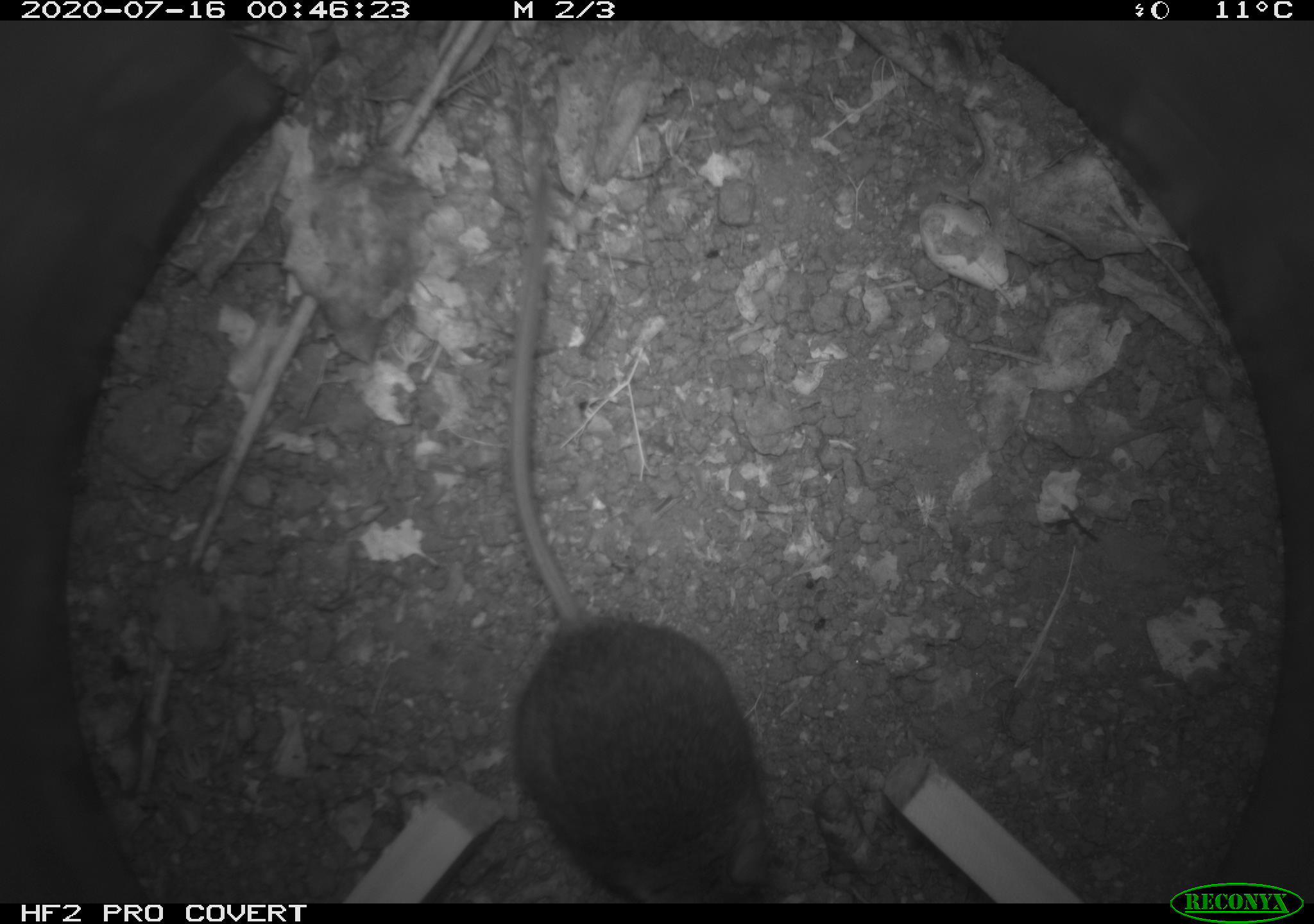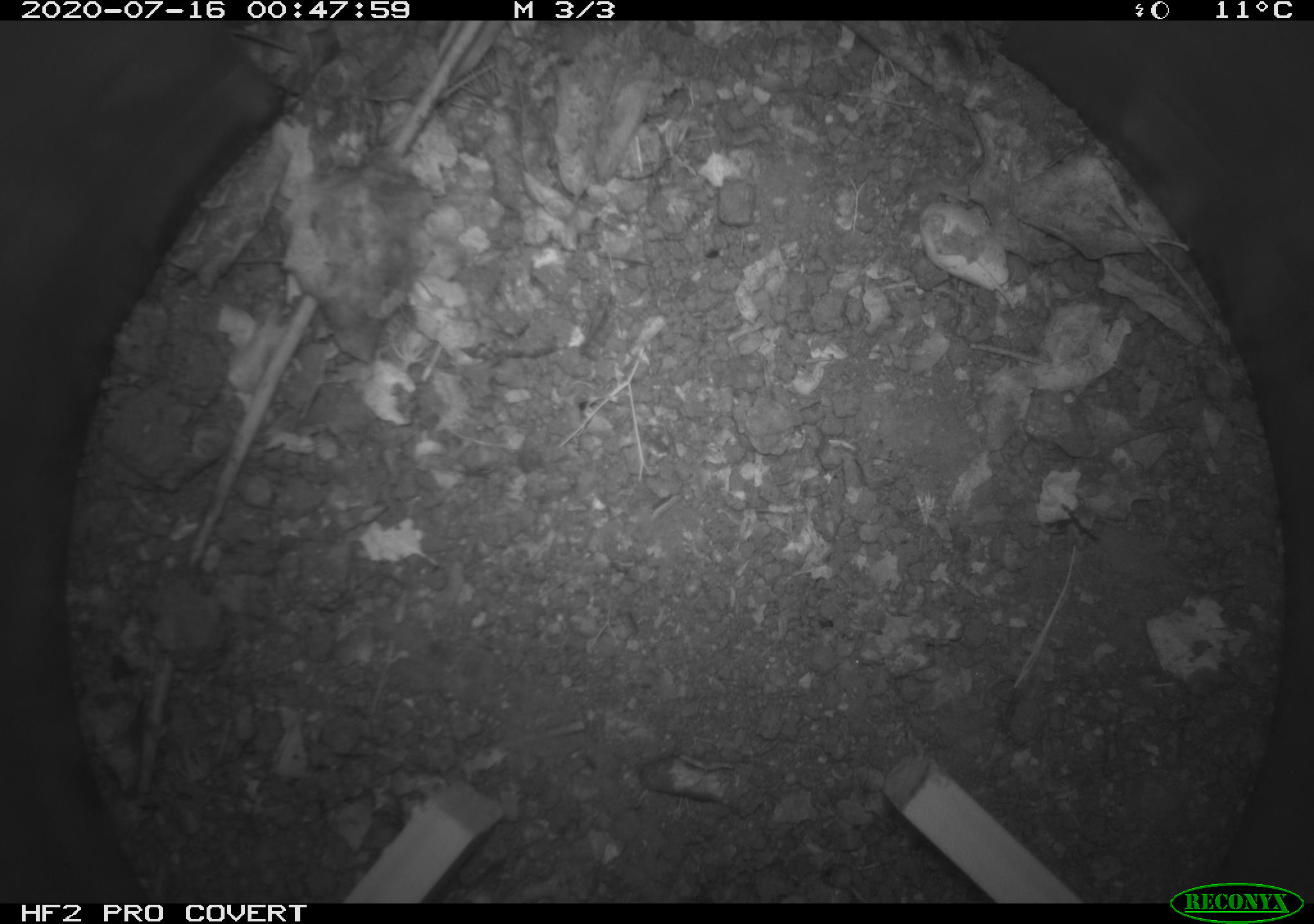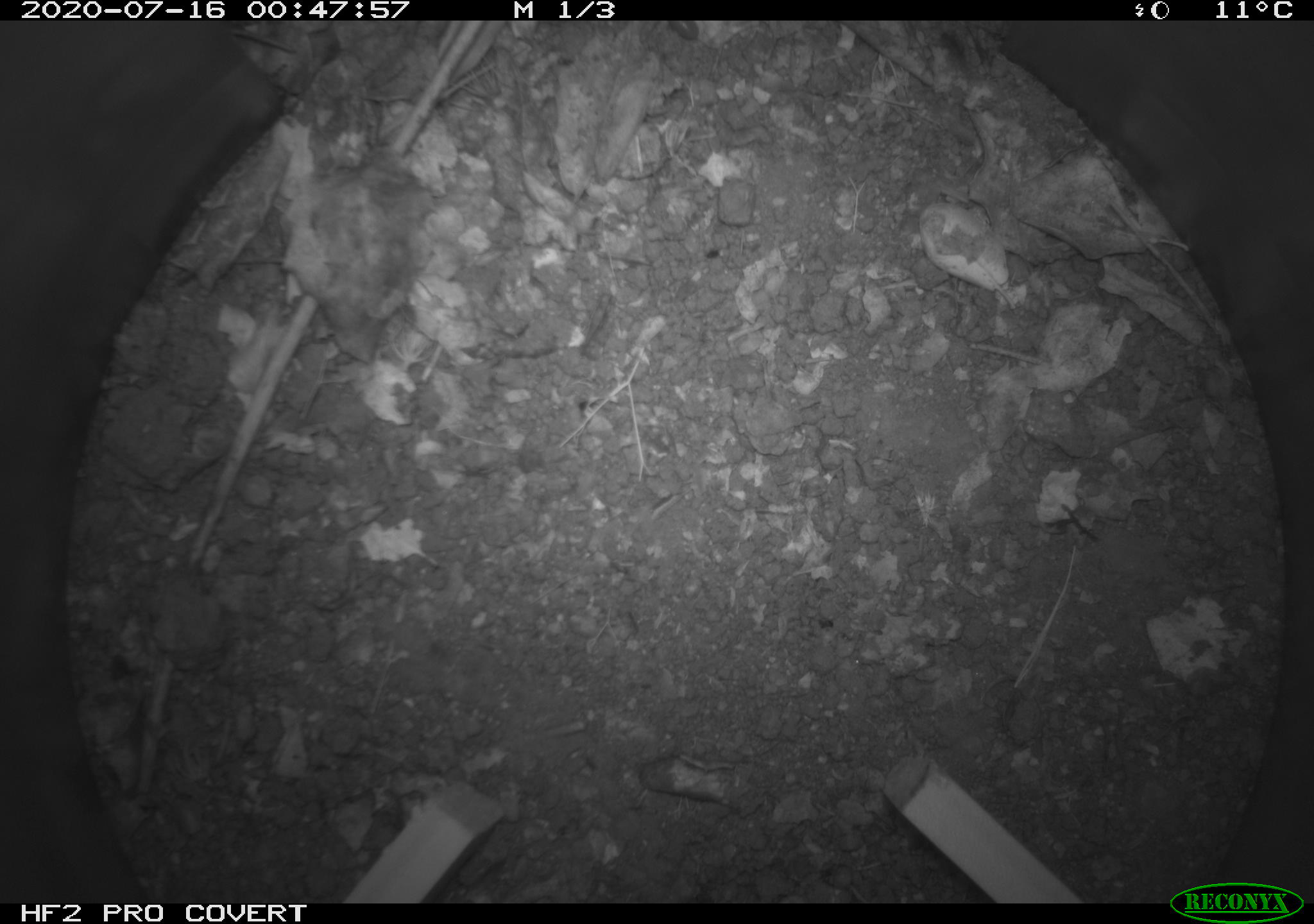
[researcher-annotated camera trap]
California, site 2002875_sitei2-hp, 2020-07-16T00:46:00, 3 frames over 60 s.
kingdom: Animalia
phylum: Chordata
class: Mammalia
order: Rodentia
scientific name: Rodentia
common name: rodent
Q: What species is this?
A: Rodent (Rodentia).